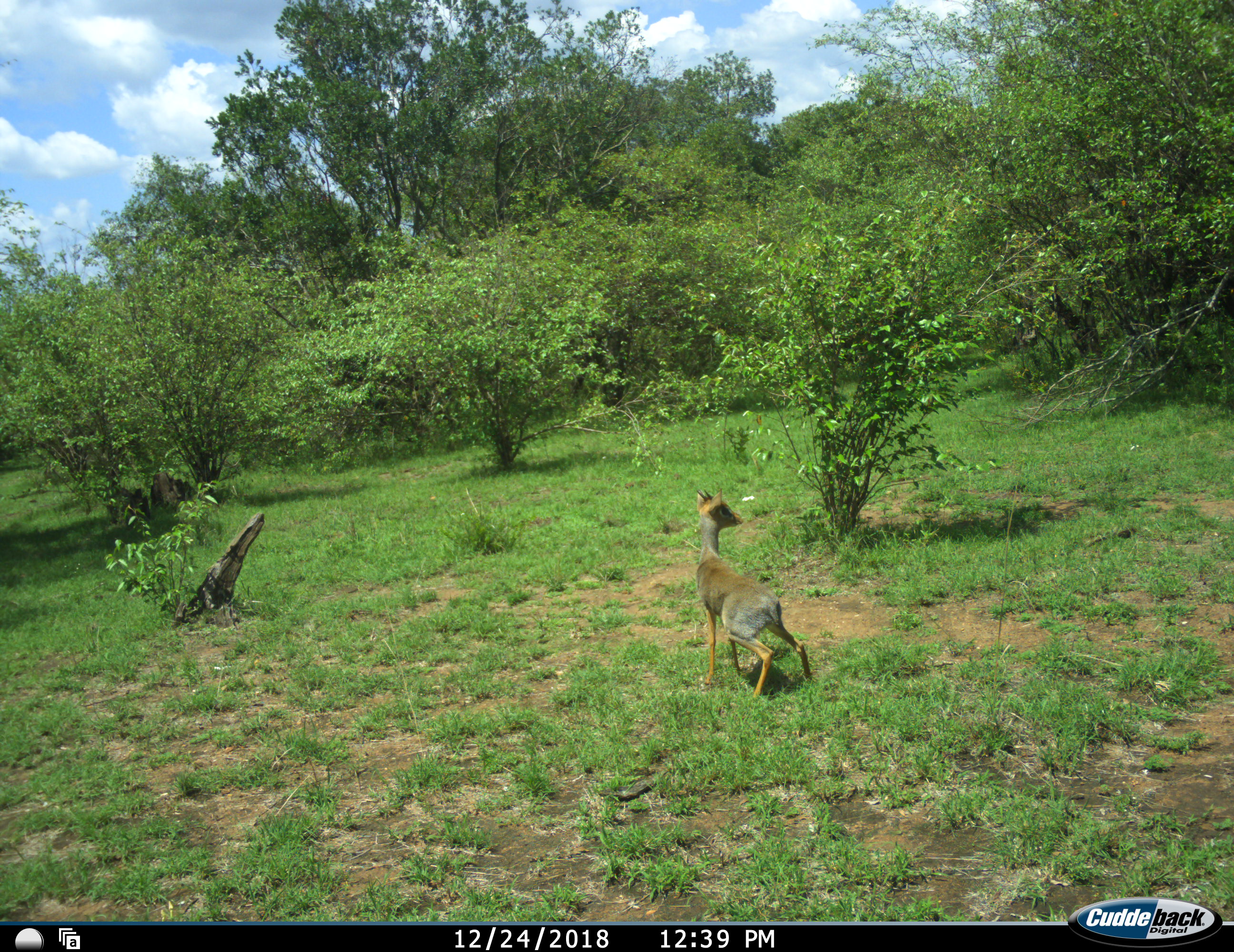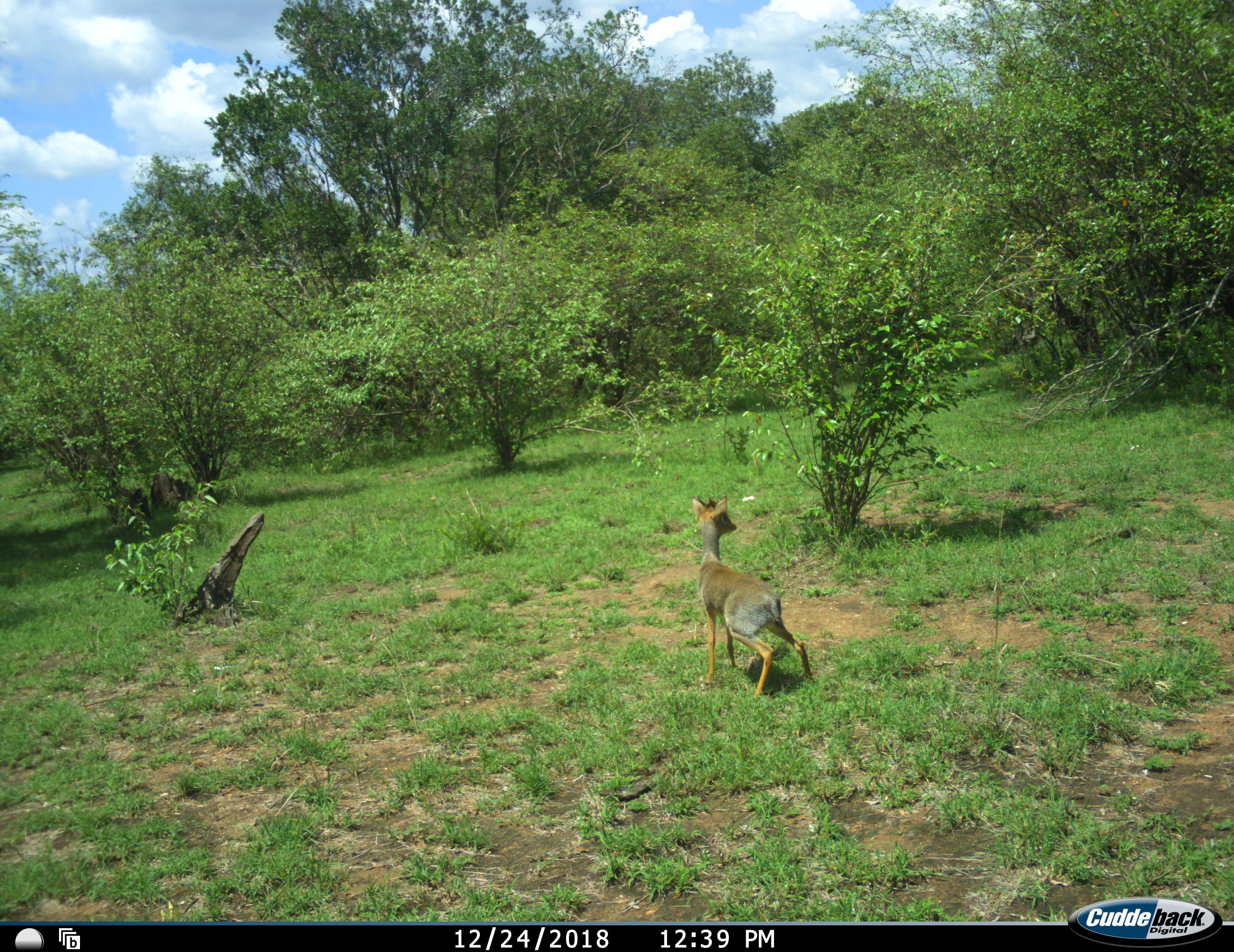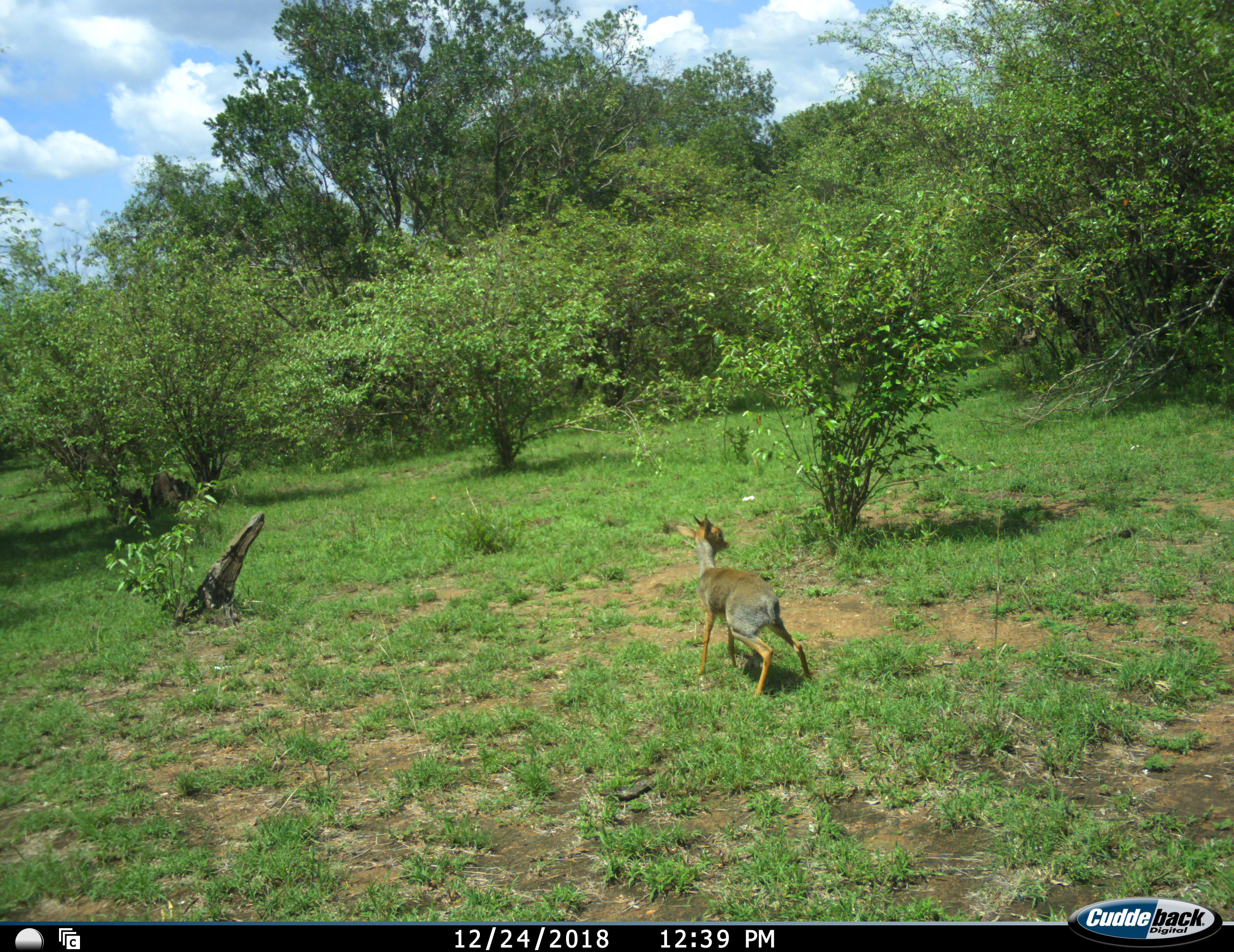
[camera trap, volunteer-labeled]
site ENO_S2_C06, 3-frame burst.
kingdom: Animalia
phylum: Chordata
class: Mammalia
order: Artiodactyla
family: Bovidae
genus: Madoqua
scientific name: Madoqua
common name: dik-dik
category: dikdik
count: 1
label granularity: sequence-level